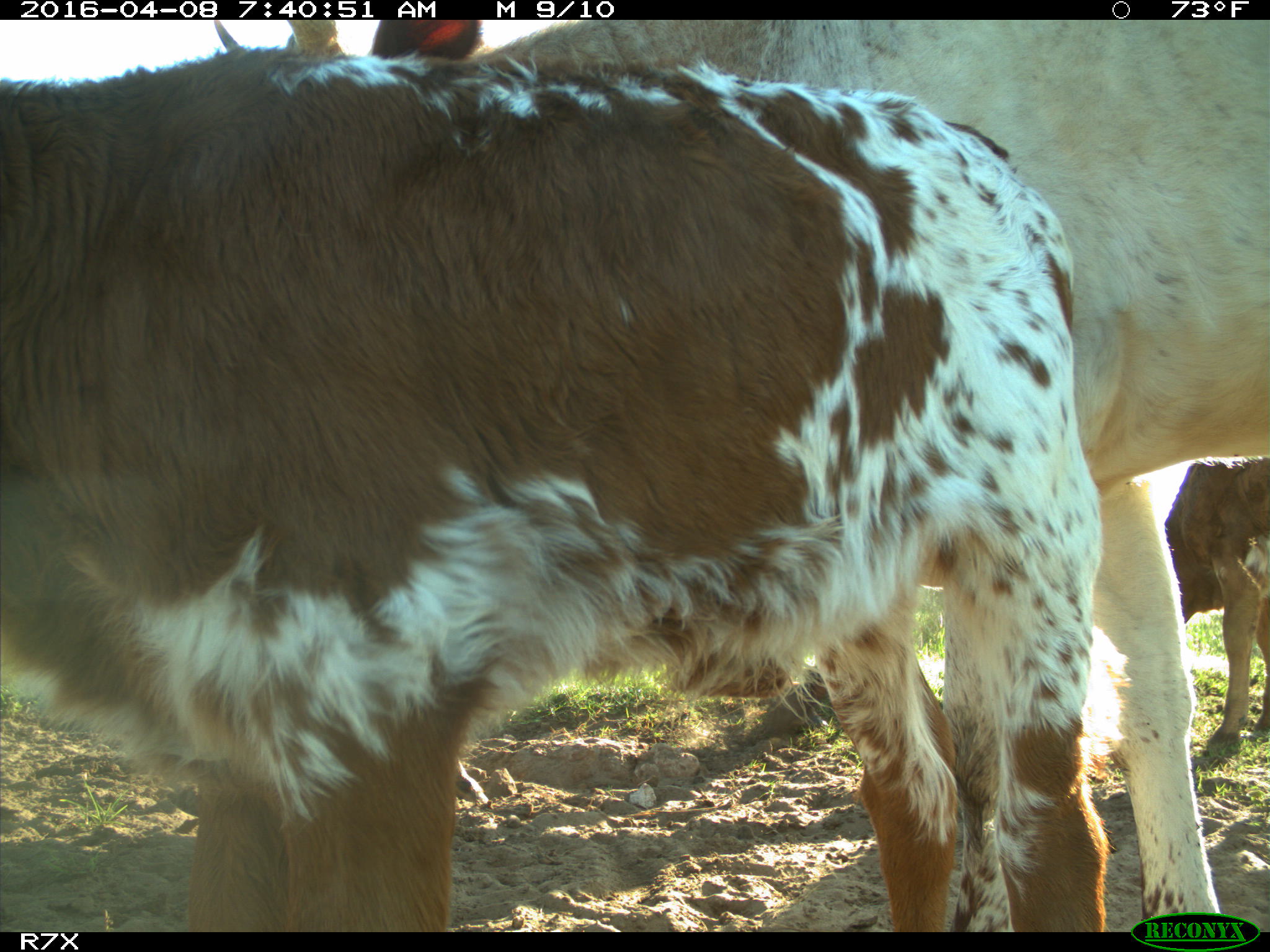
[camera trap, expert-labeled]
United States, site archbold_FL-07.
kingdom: Animalia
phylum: Chordata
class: Mammalia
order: Artiodactyla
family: Bovidae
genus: Bos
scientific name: Bos taurus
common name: domestic cow